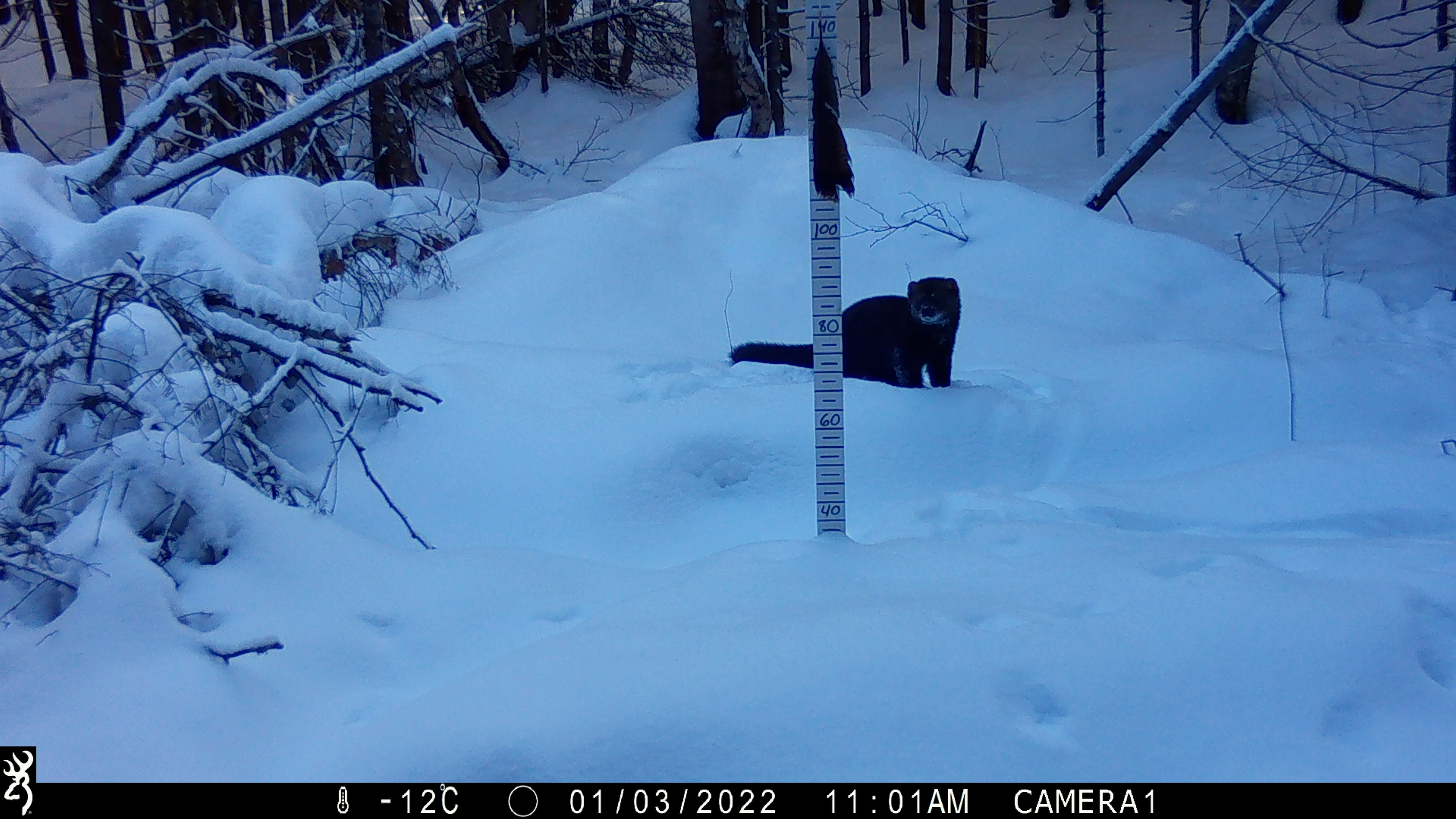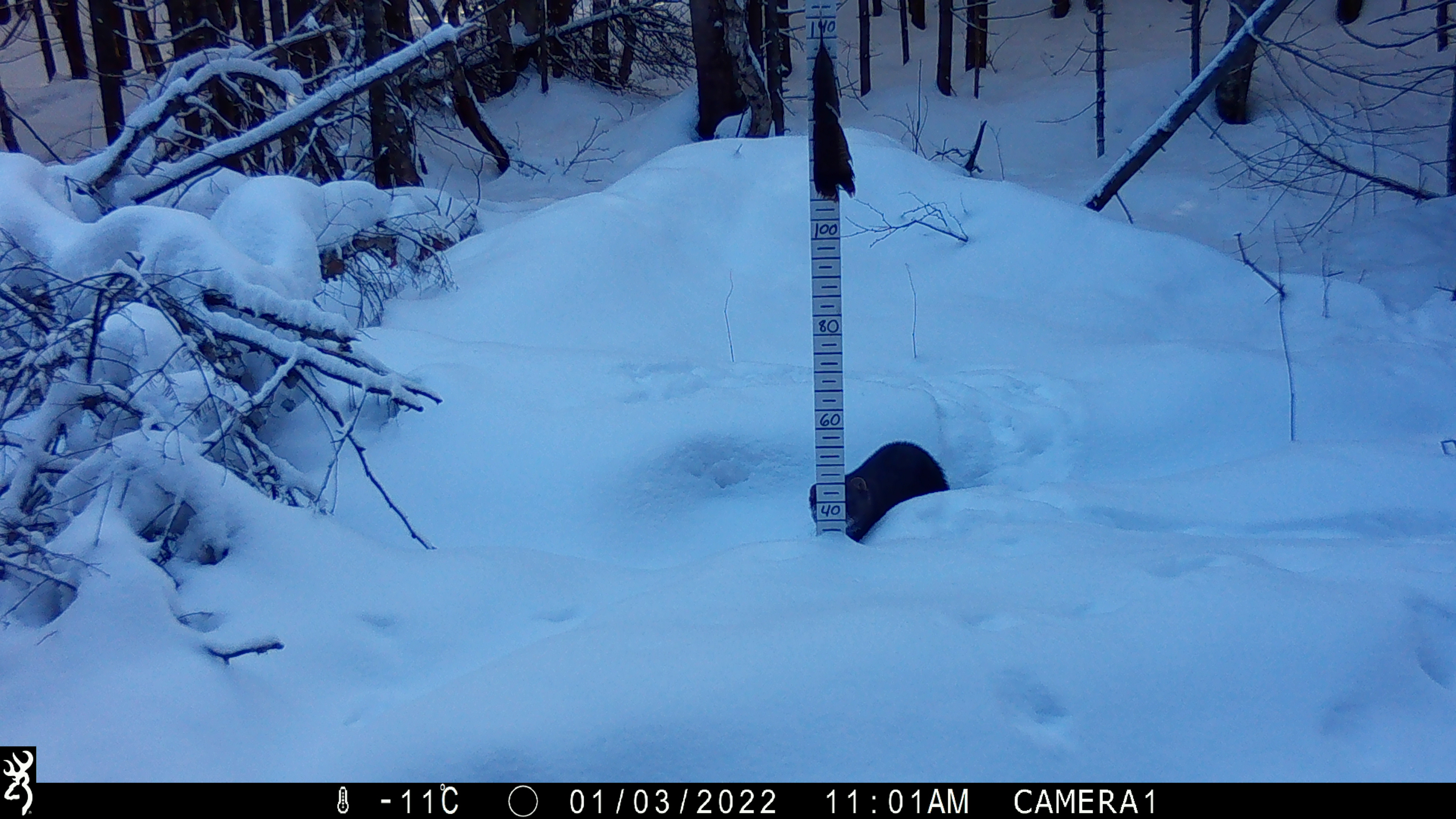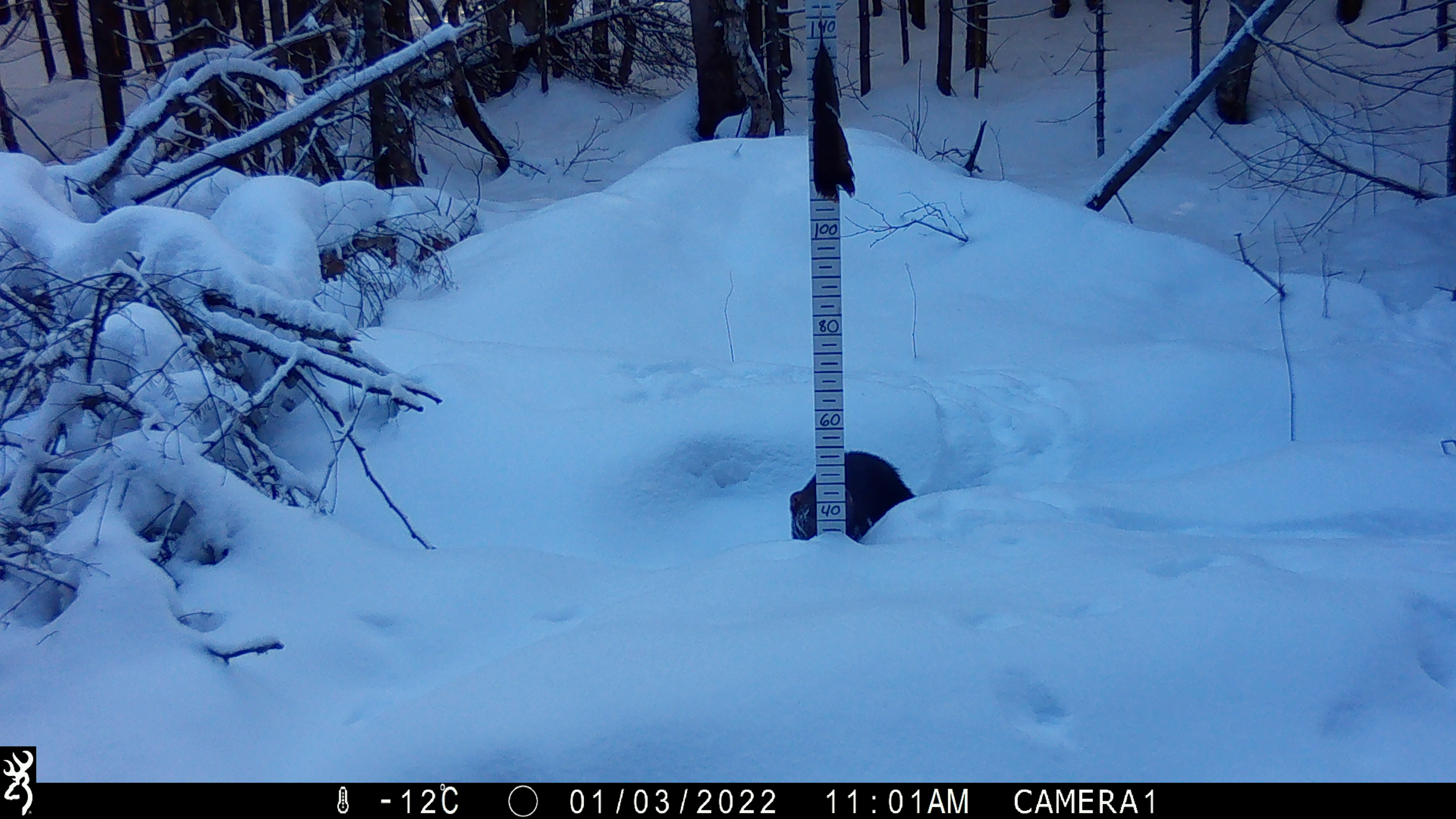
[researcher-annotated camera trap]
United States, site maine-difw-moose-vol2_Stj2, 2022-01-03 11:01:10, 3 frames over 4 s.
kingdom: Animalia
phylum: Chordata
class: Mammalia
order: Carnivora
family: Mustelidae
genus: Pekania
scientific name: Pekania pennanti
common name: fisher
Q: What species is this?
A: Fisher (Pekania pennanti).